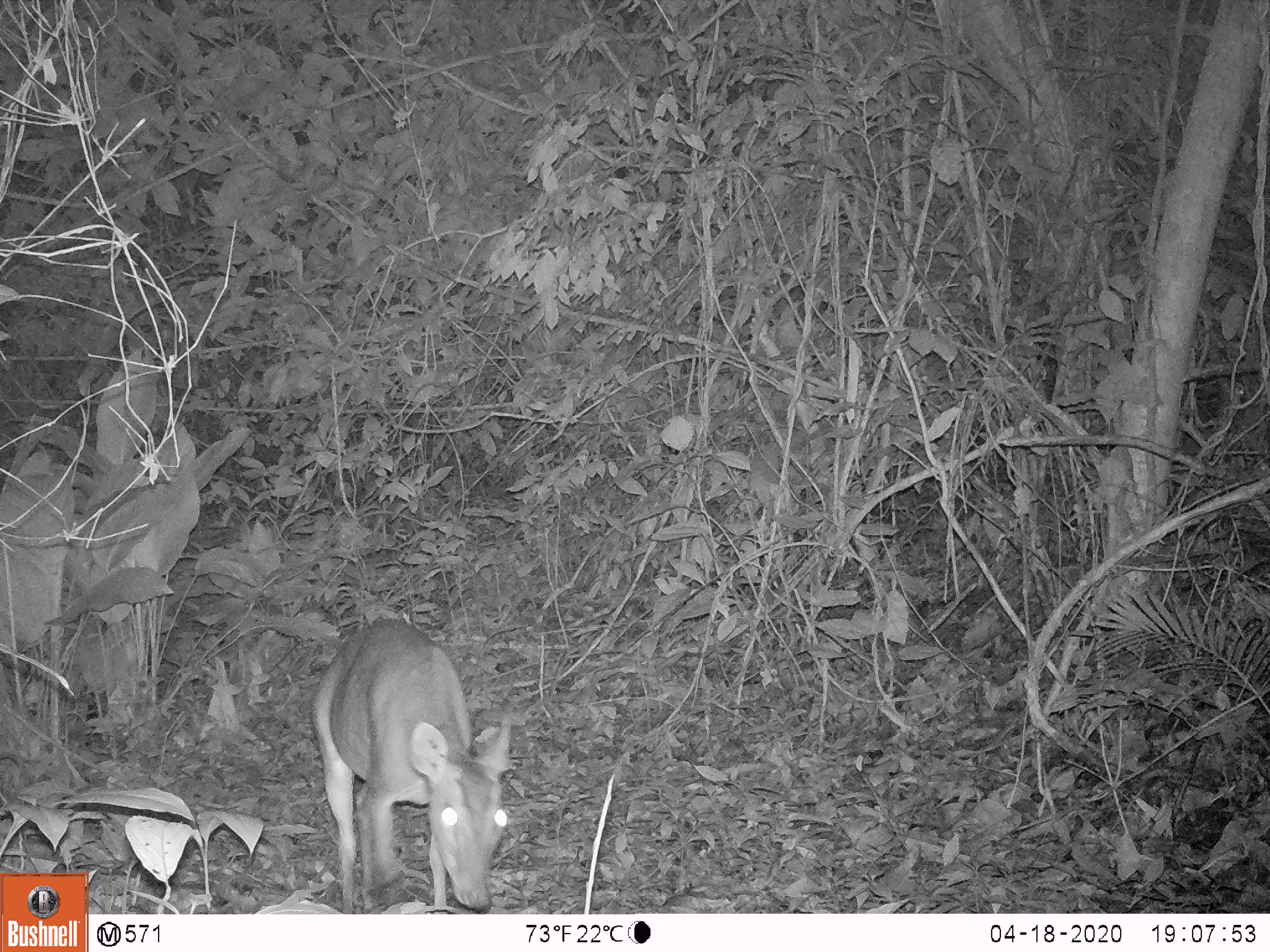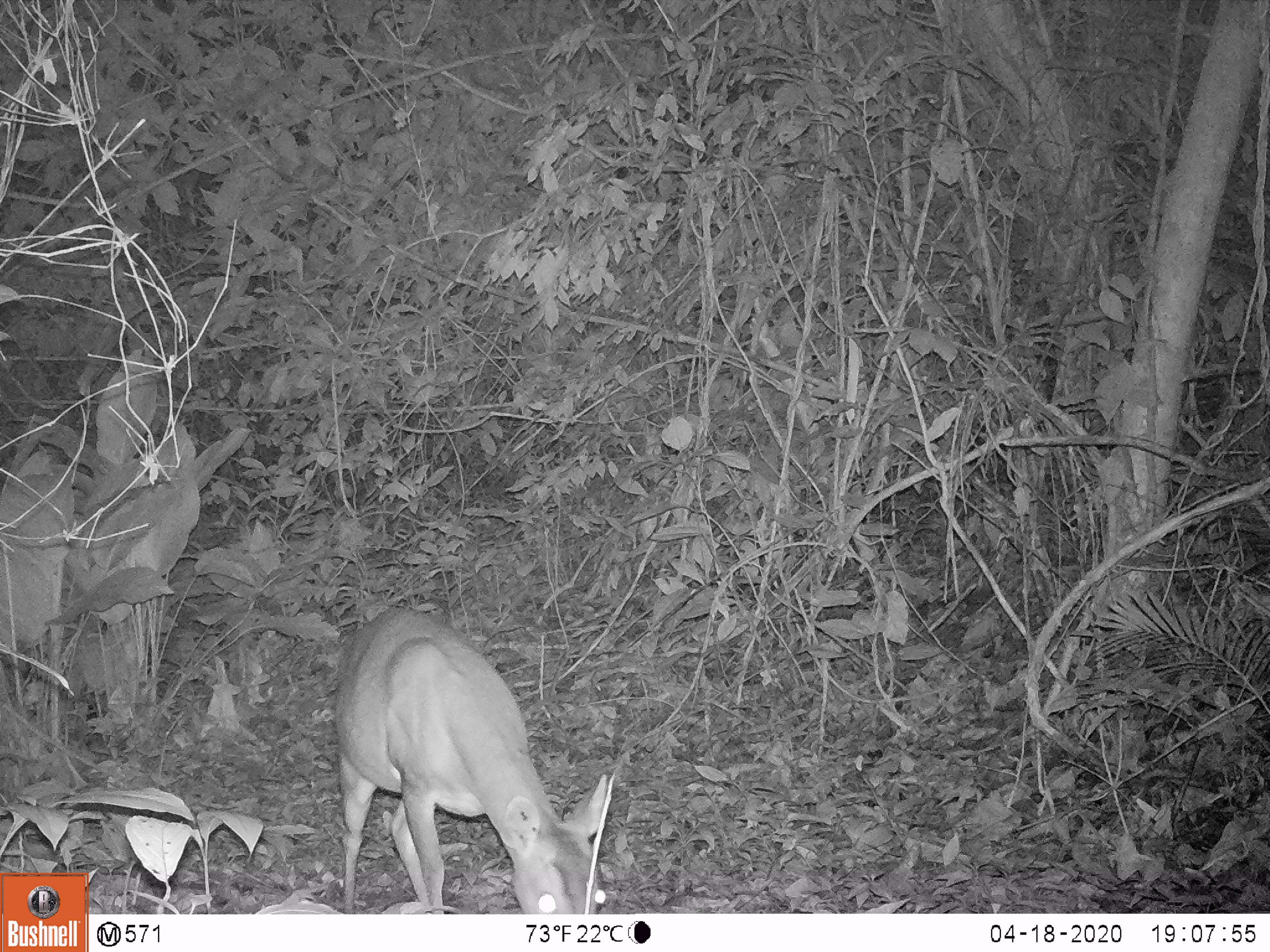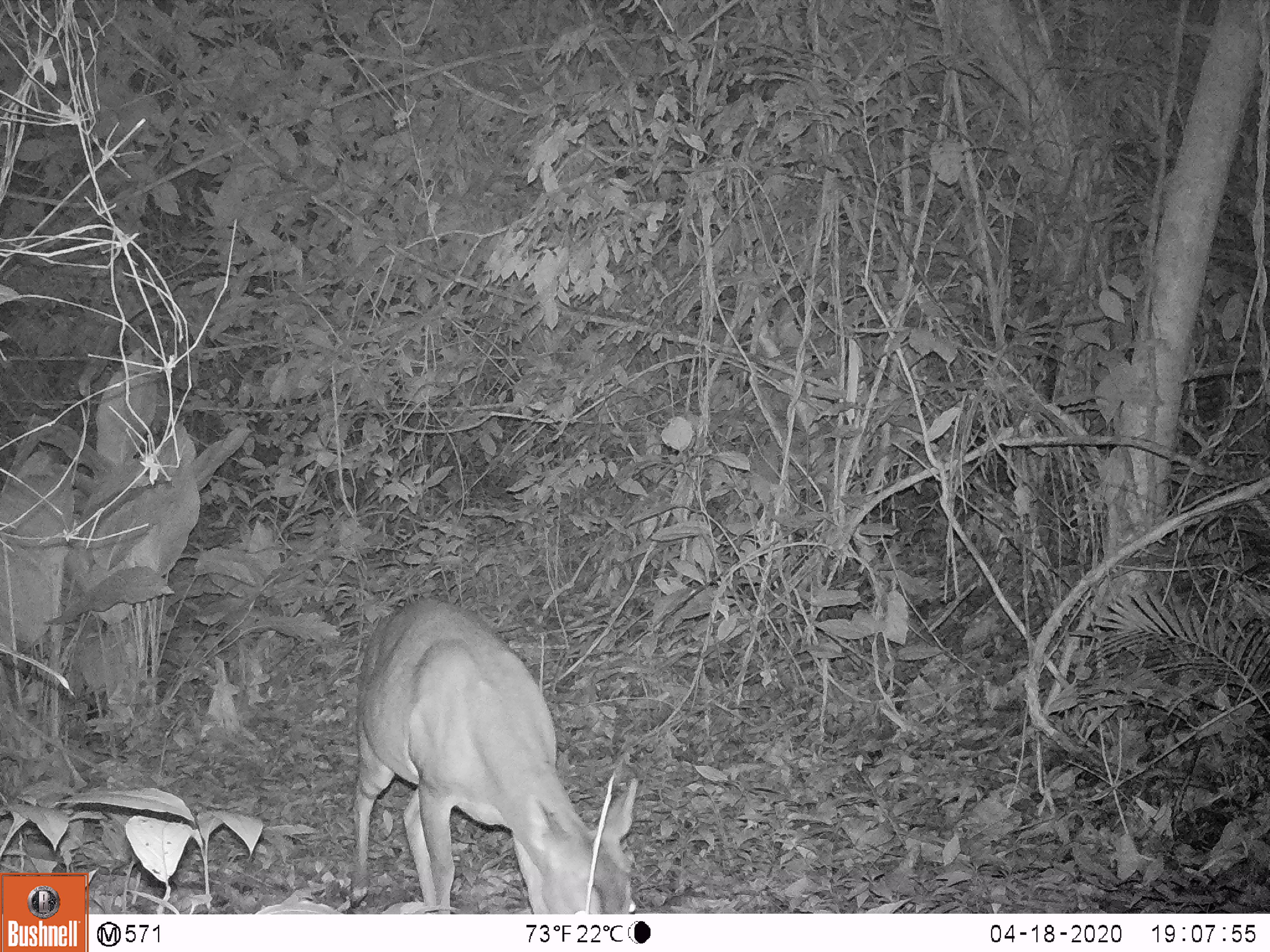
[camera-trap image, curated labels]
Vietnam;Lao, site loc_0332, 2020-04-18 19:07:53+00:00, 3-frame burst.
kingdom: Animalia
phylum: Chordata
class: Mammalia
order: Artiodactyla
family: Cervidae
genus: Muntiacus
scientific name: Muntiacus vuquangensis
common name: large-antlered muntjac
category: large antlered muntjac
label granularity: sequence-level